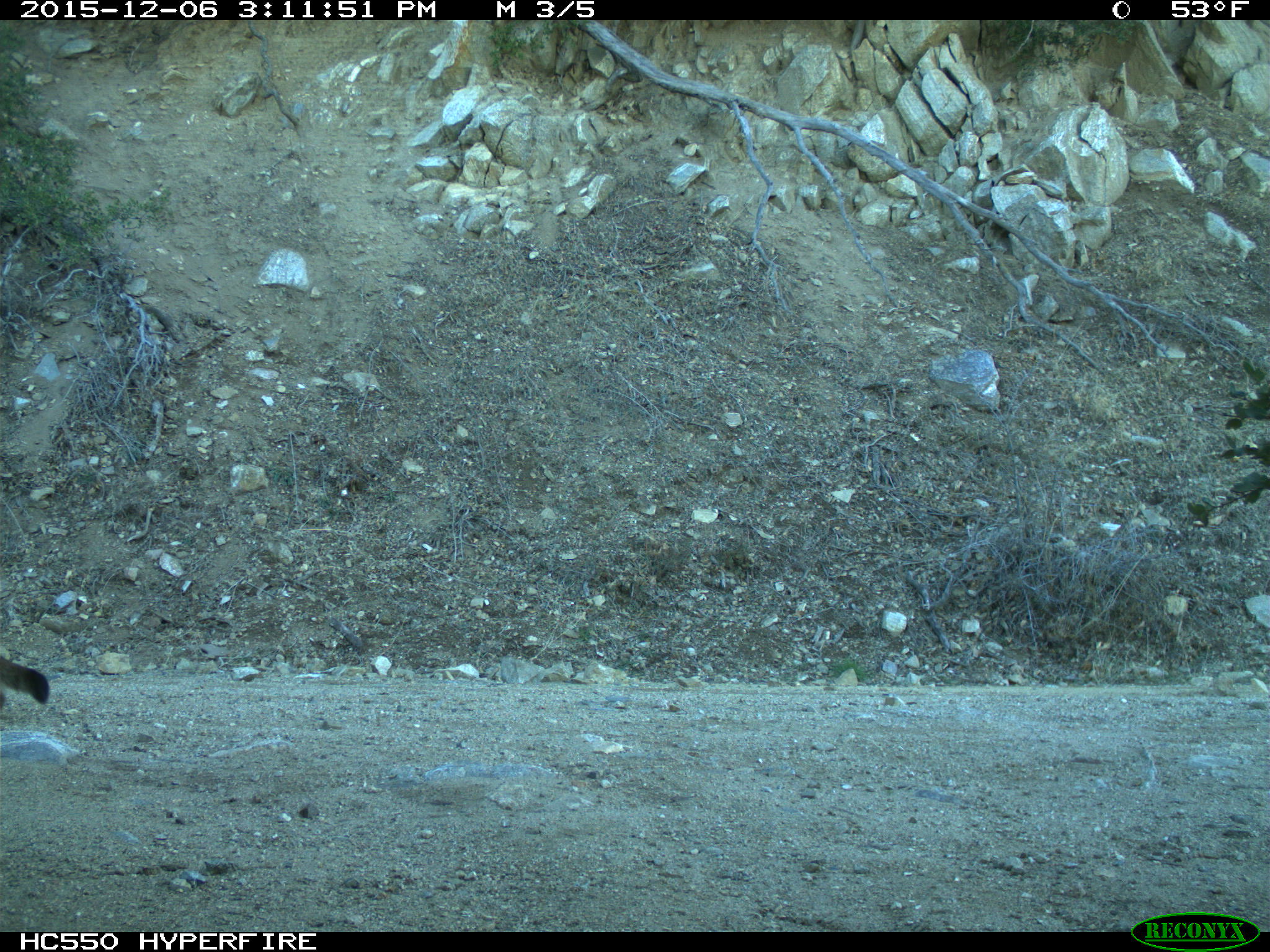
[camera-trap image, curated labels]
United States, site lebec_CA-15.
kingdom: Animalia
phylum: Chordata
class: Mammalia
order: Carnivora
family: Felidae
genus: Puma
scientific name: Puma concolor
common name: mountain lion